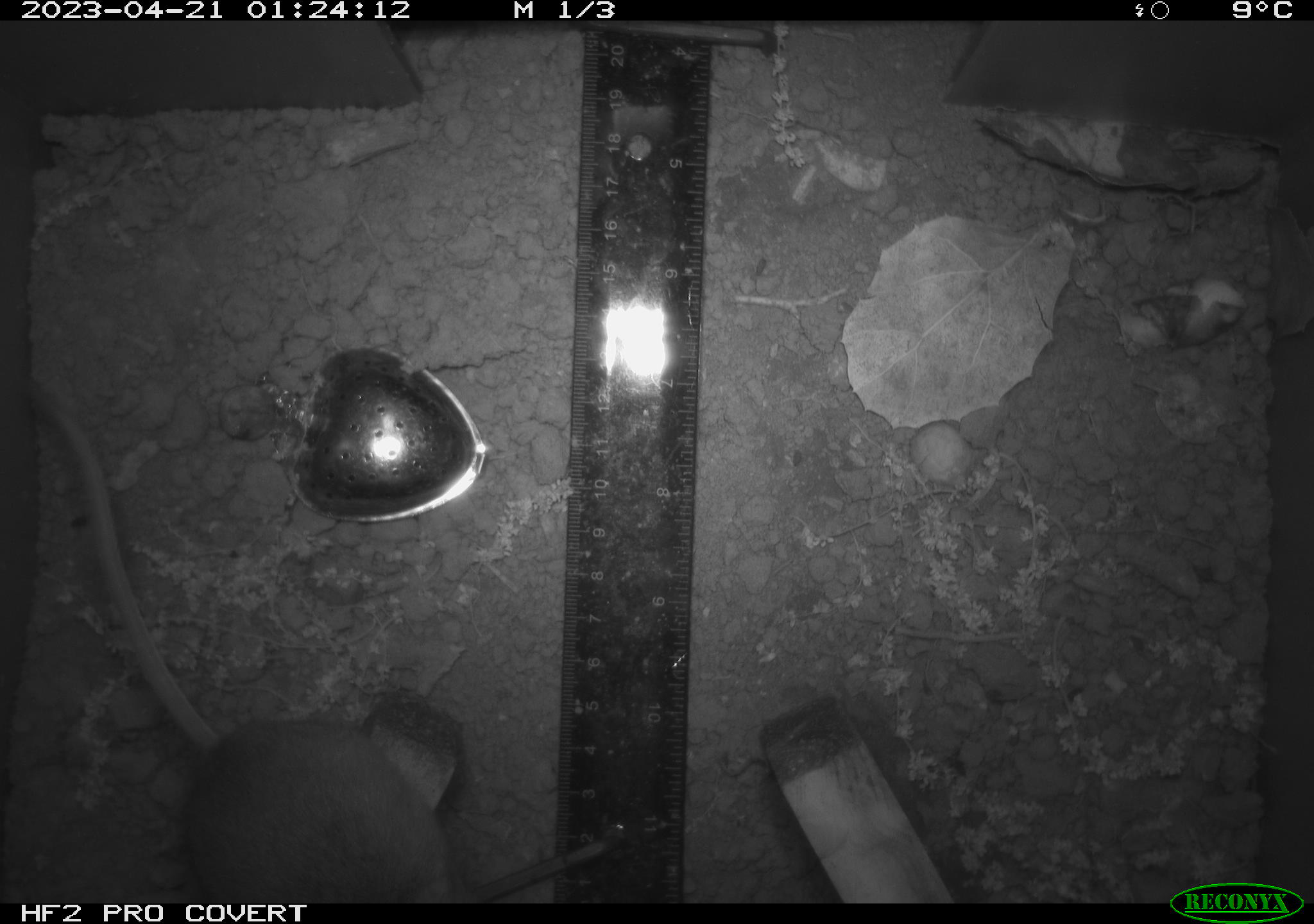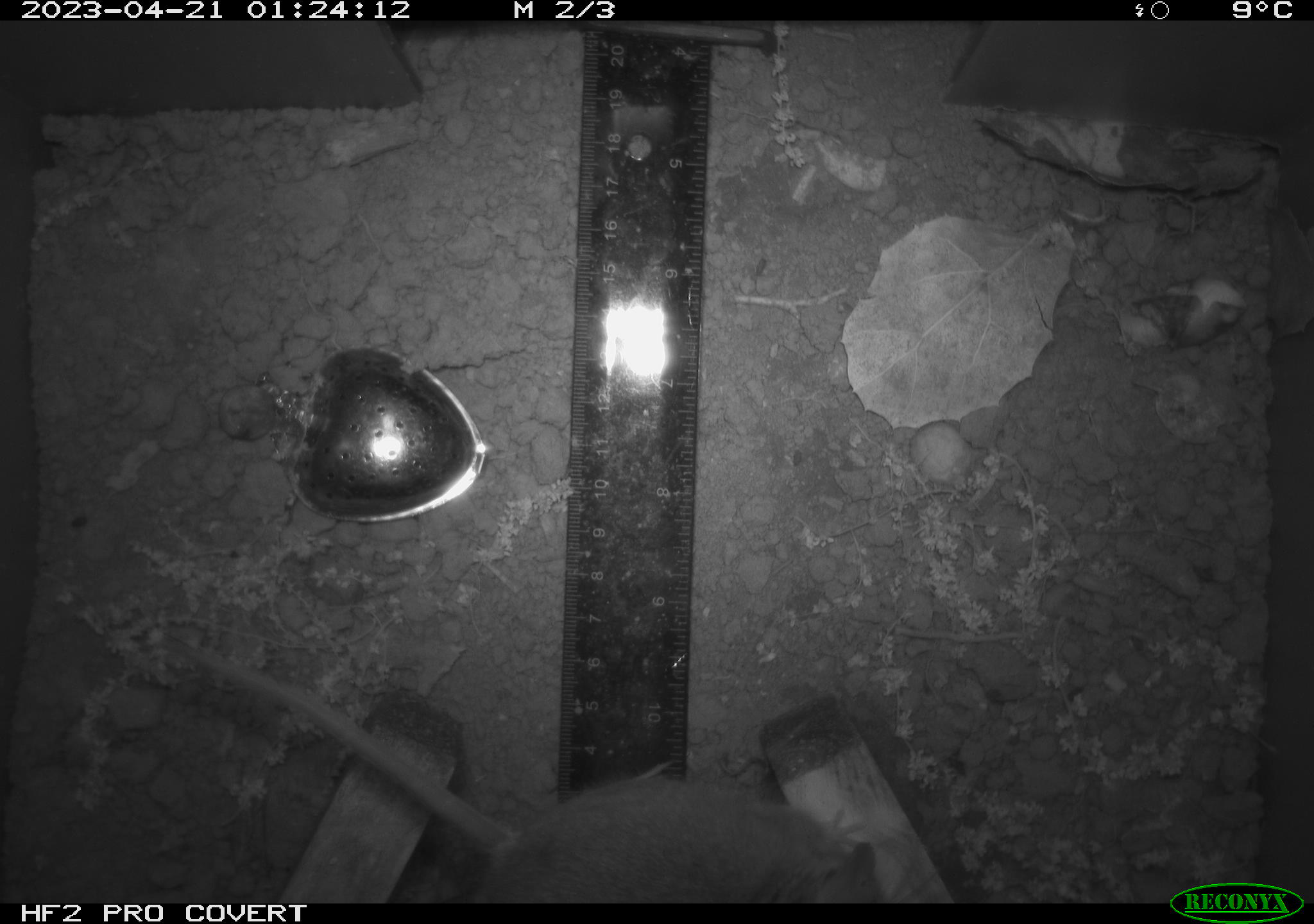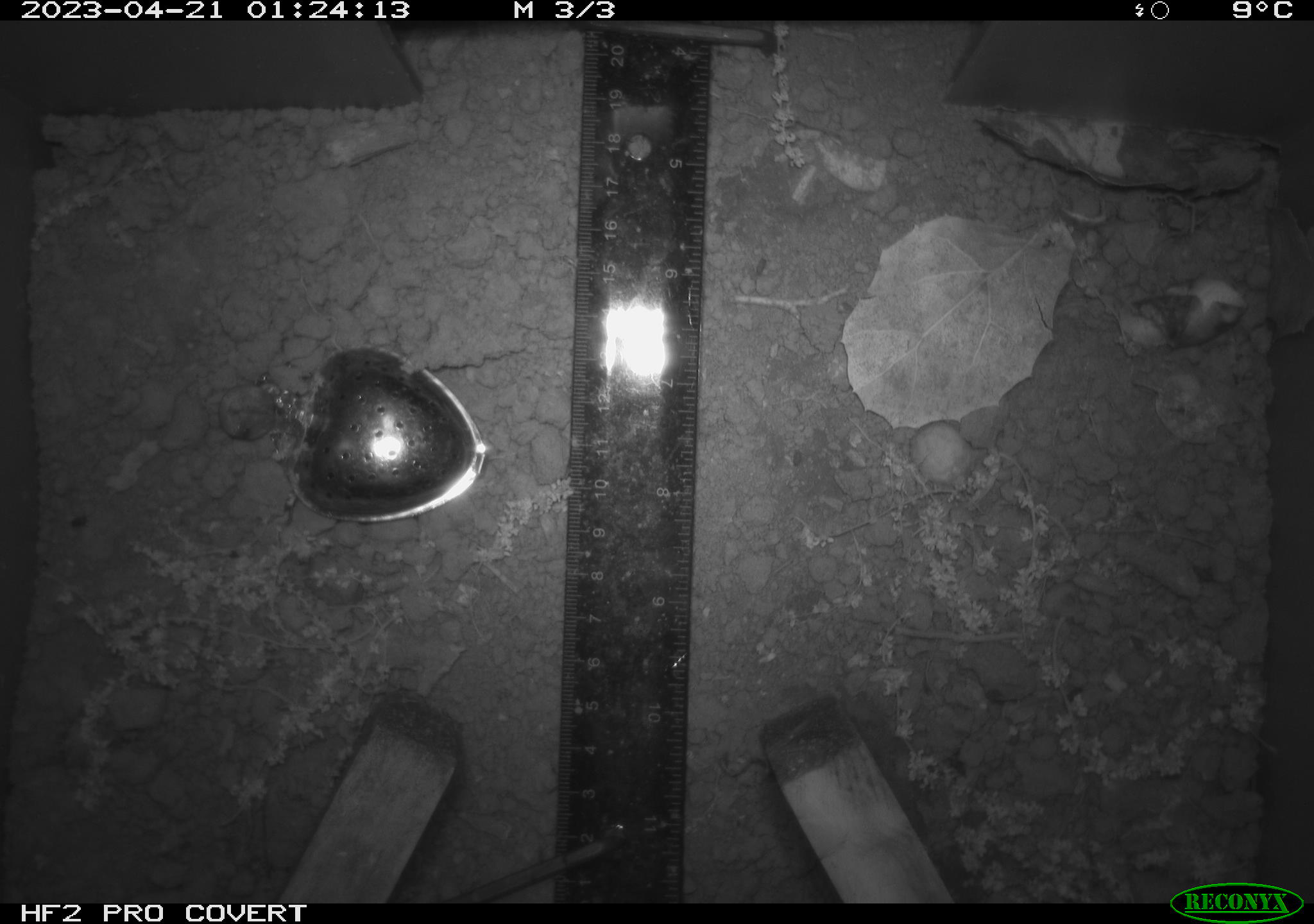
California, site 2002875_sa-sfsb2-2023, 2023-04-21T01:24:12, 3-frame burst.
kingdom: Animalia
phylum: Chordata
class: Mammalia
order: Rodentia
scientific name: Rodentia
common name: mouse species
Mouse species (Rodentia).